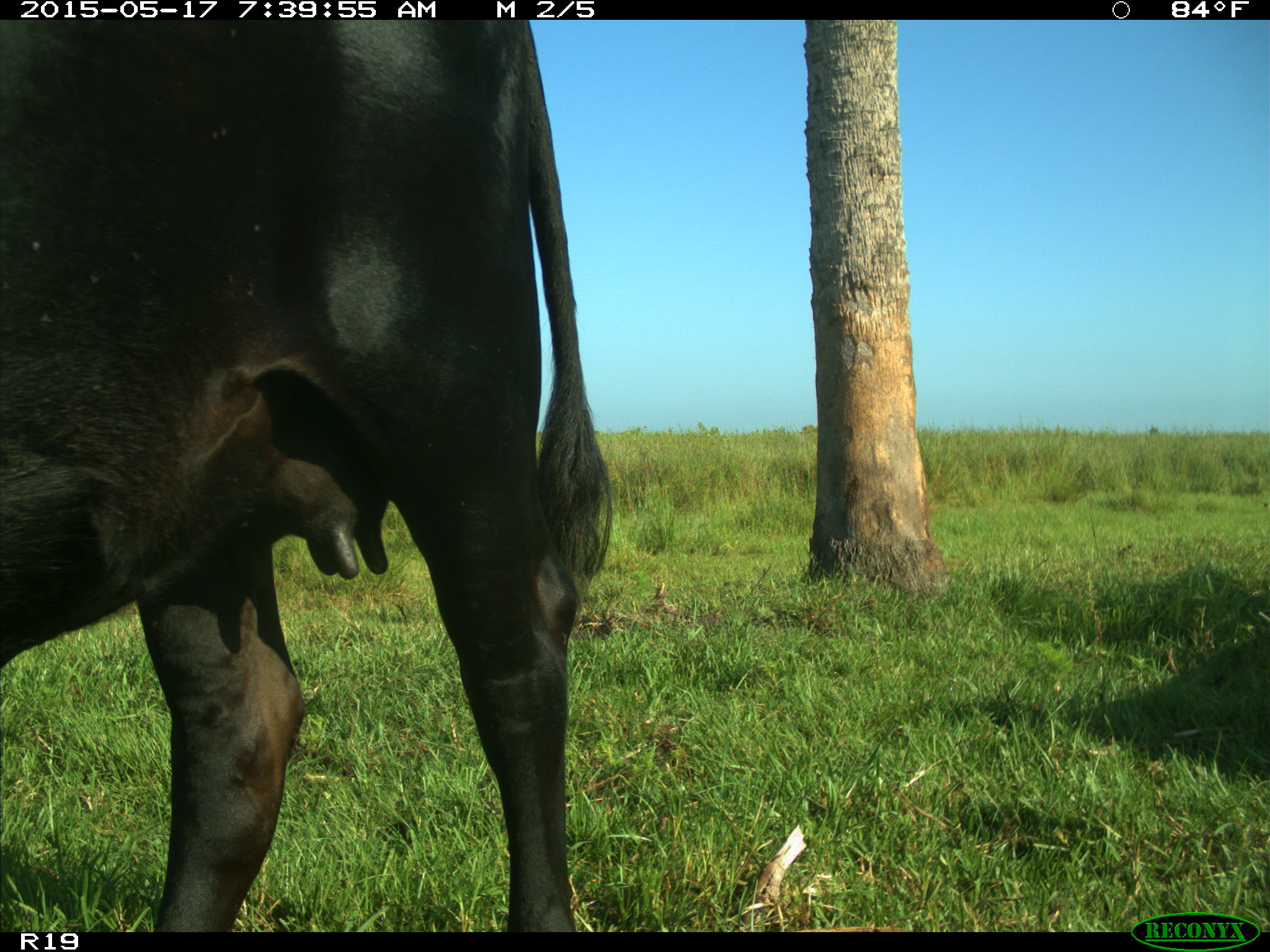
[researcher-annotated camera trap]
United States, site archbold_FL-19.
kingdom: Animalia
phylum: Chordata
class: Mammalia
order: Artiodactyla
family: Bovidae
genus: Bos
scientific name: Bos taurus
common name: domestic cow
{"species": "Bos taurus (domestic cow)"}